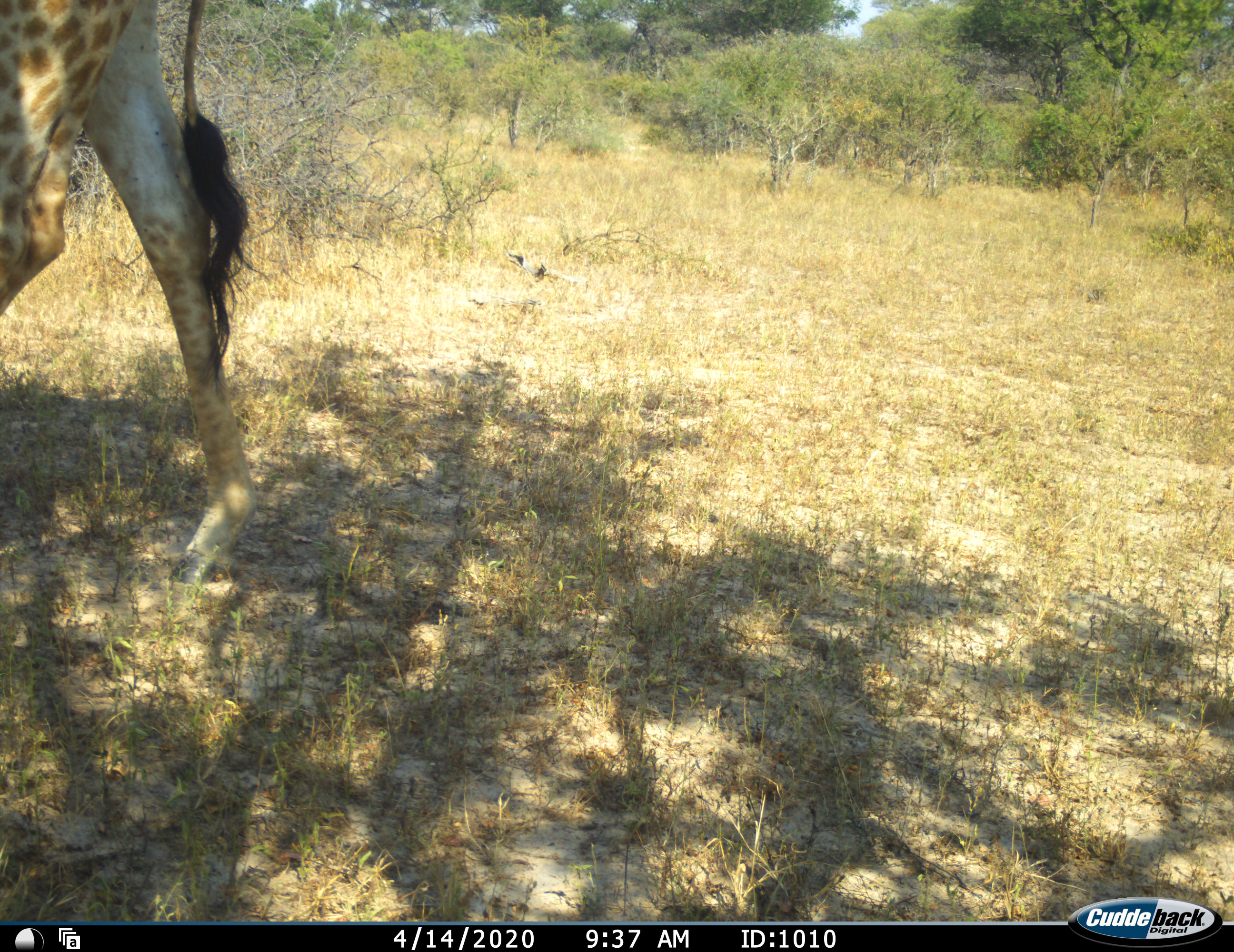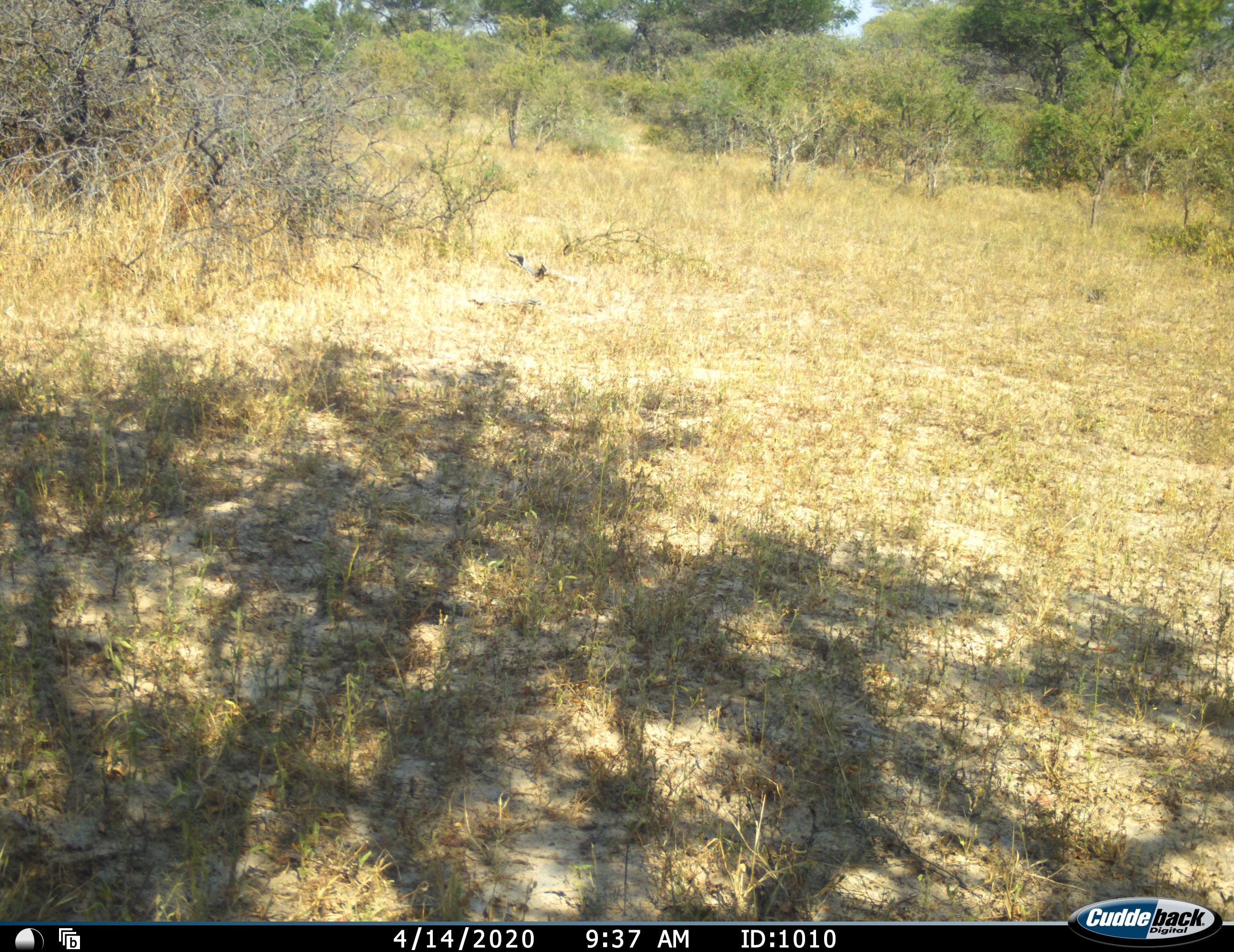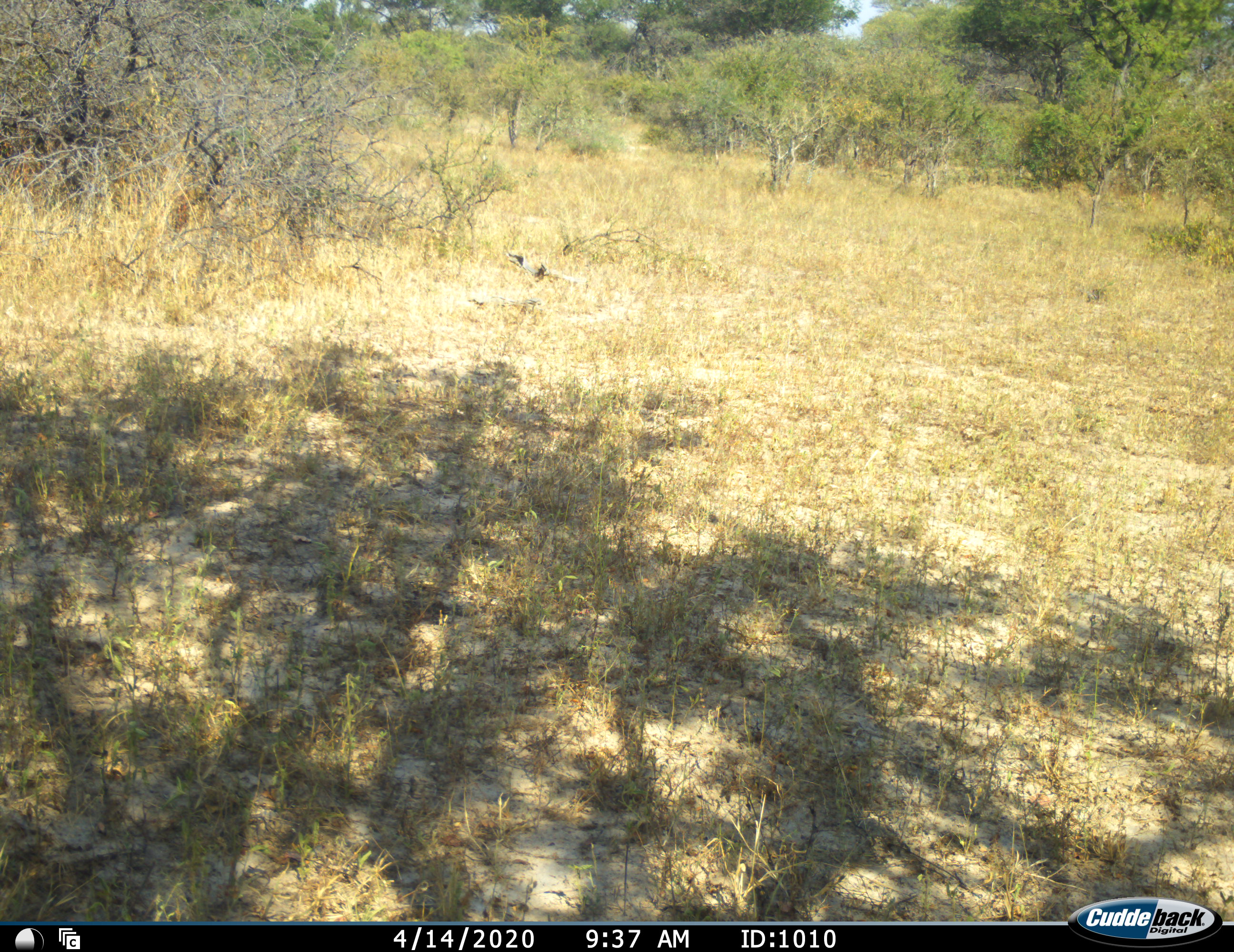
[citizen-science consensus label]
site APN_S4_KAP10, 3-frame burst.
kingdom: Animalia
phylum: Chordata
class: Mammalia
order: Artiodactyla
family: Giraffidae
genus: Giraffa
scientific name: Giraffa camelopardalis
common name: giraffe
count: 1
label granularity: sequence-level